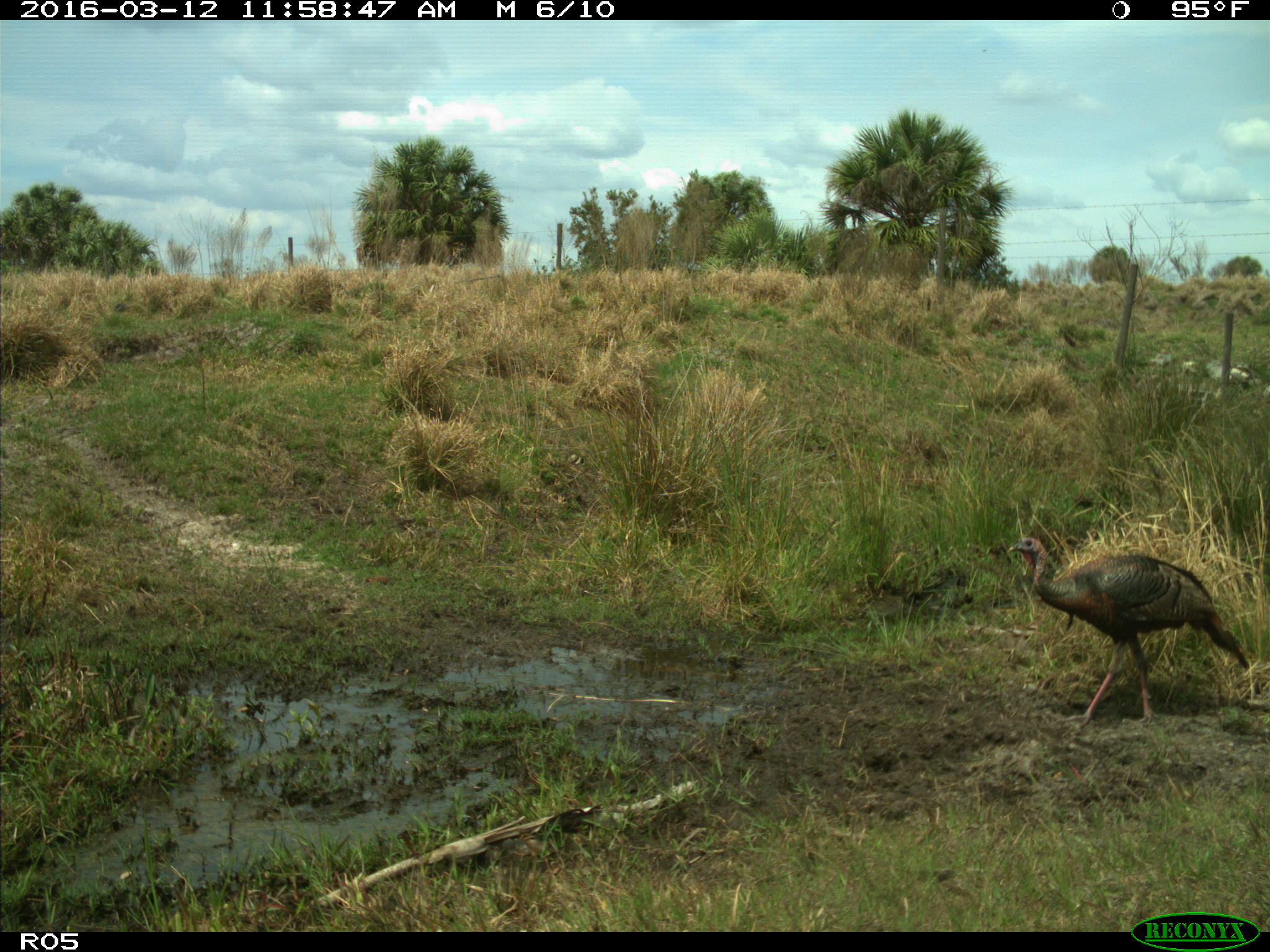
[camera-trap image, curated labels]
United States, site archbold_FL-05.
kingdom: Animalia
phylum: Chordata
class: Aves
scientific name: Aves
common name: birds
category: unidentified bird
Unidentified bird (birds) (Aves).